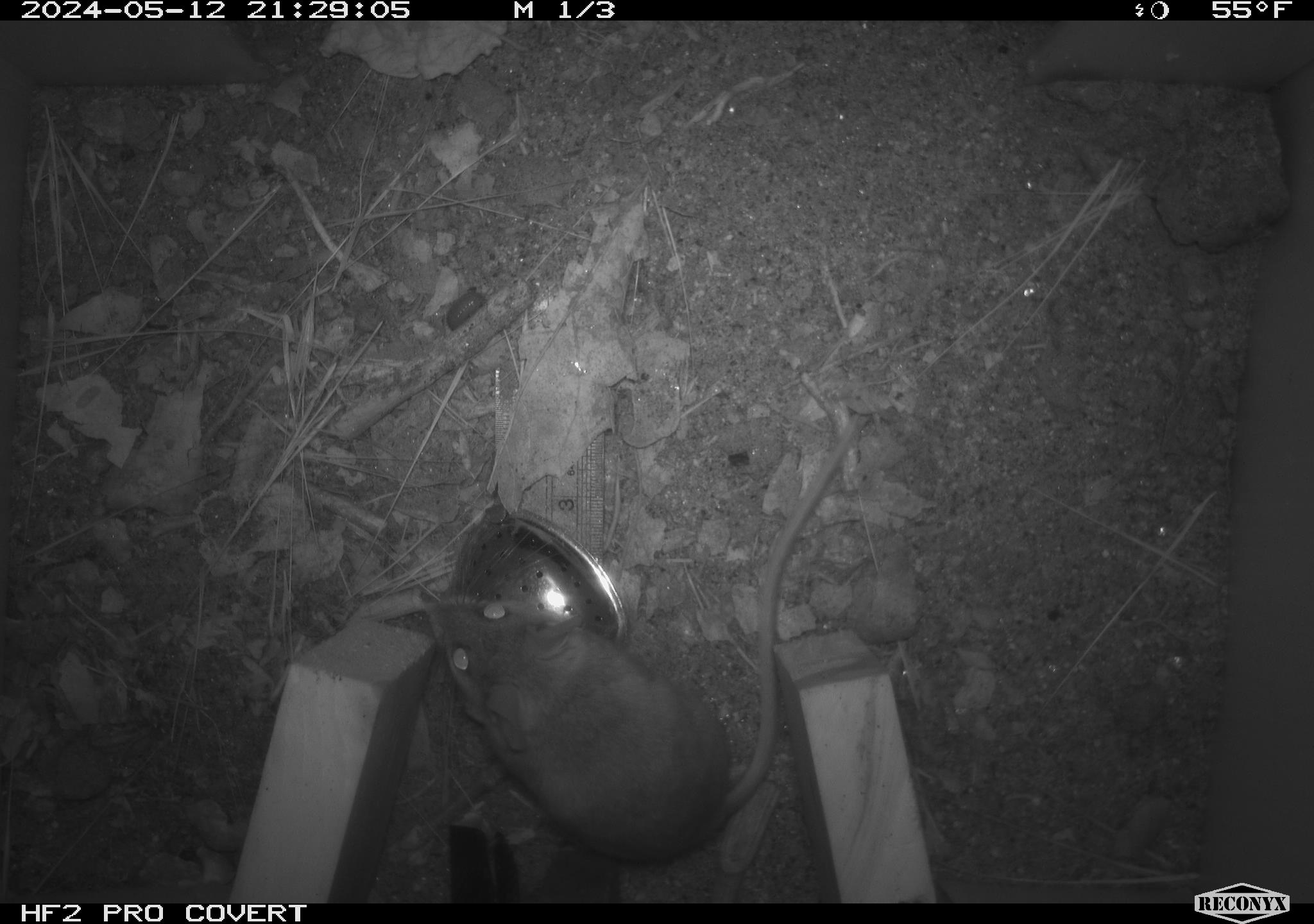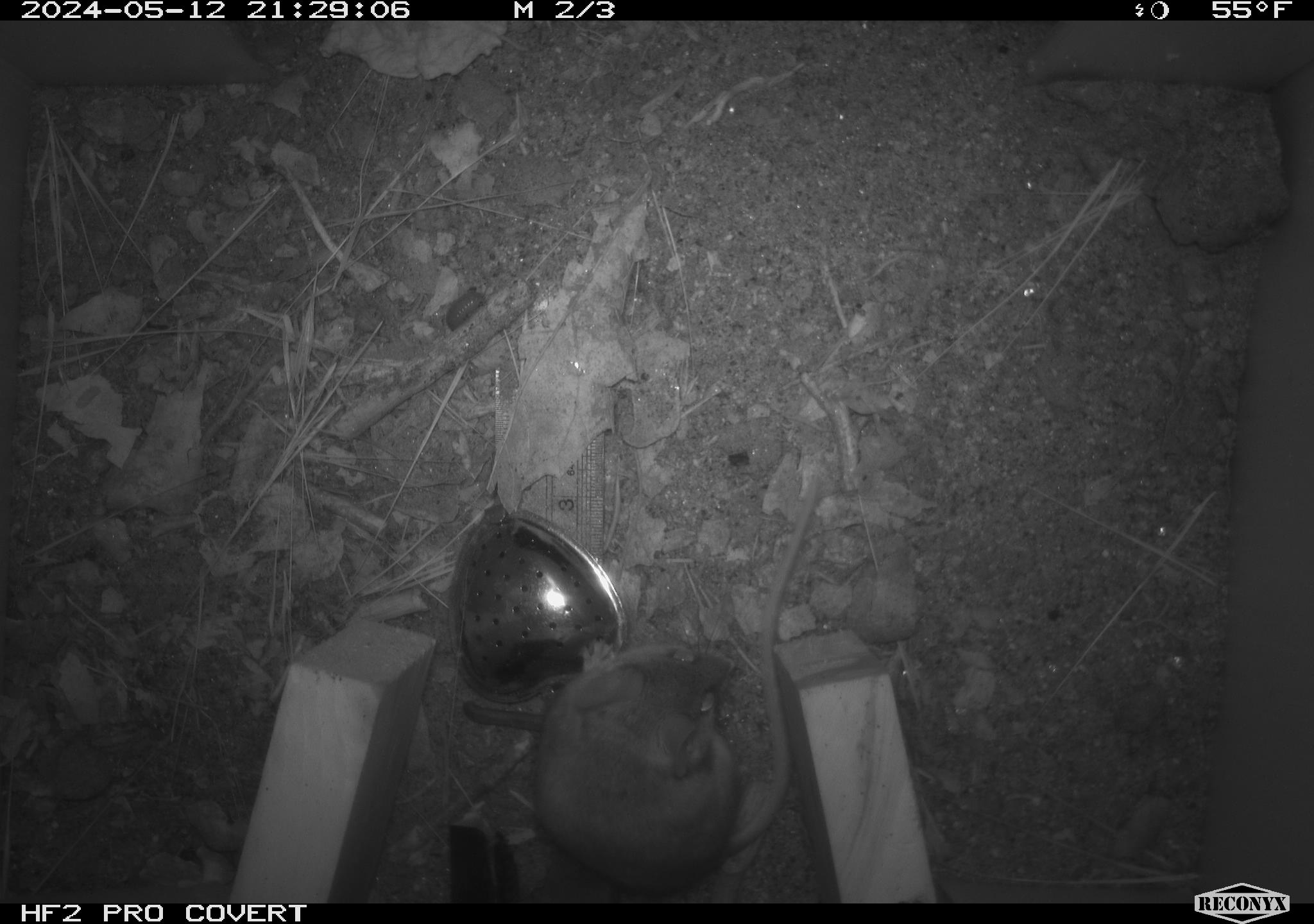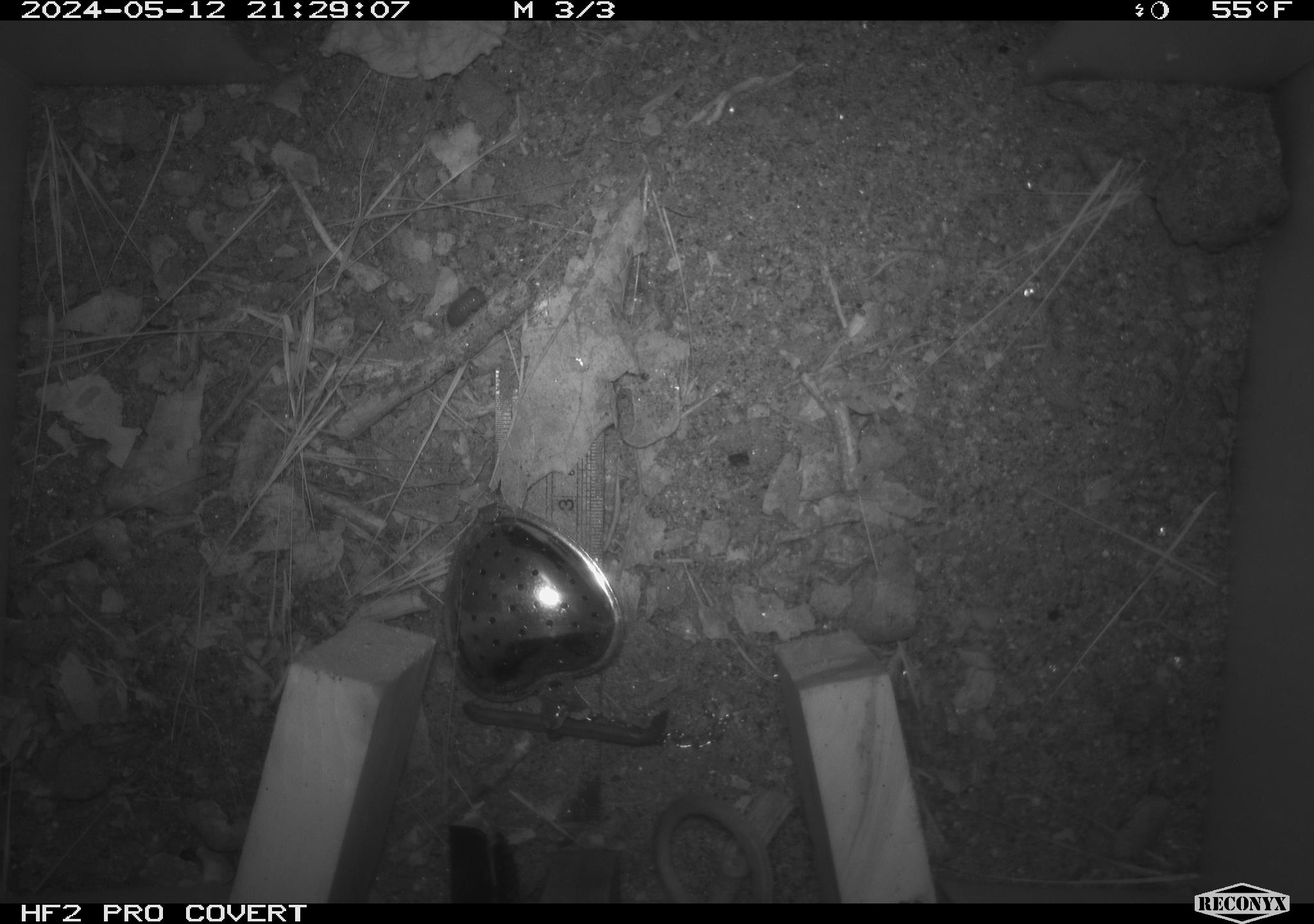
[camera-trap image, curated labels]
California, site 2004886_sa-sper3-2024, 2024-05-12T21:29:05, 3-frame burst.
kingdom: Animalia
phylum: Chordata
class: Mammalia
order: Rodentia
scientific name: Rodentia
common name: mouse species